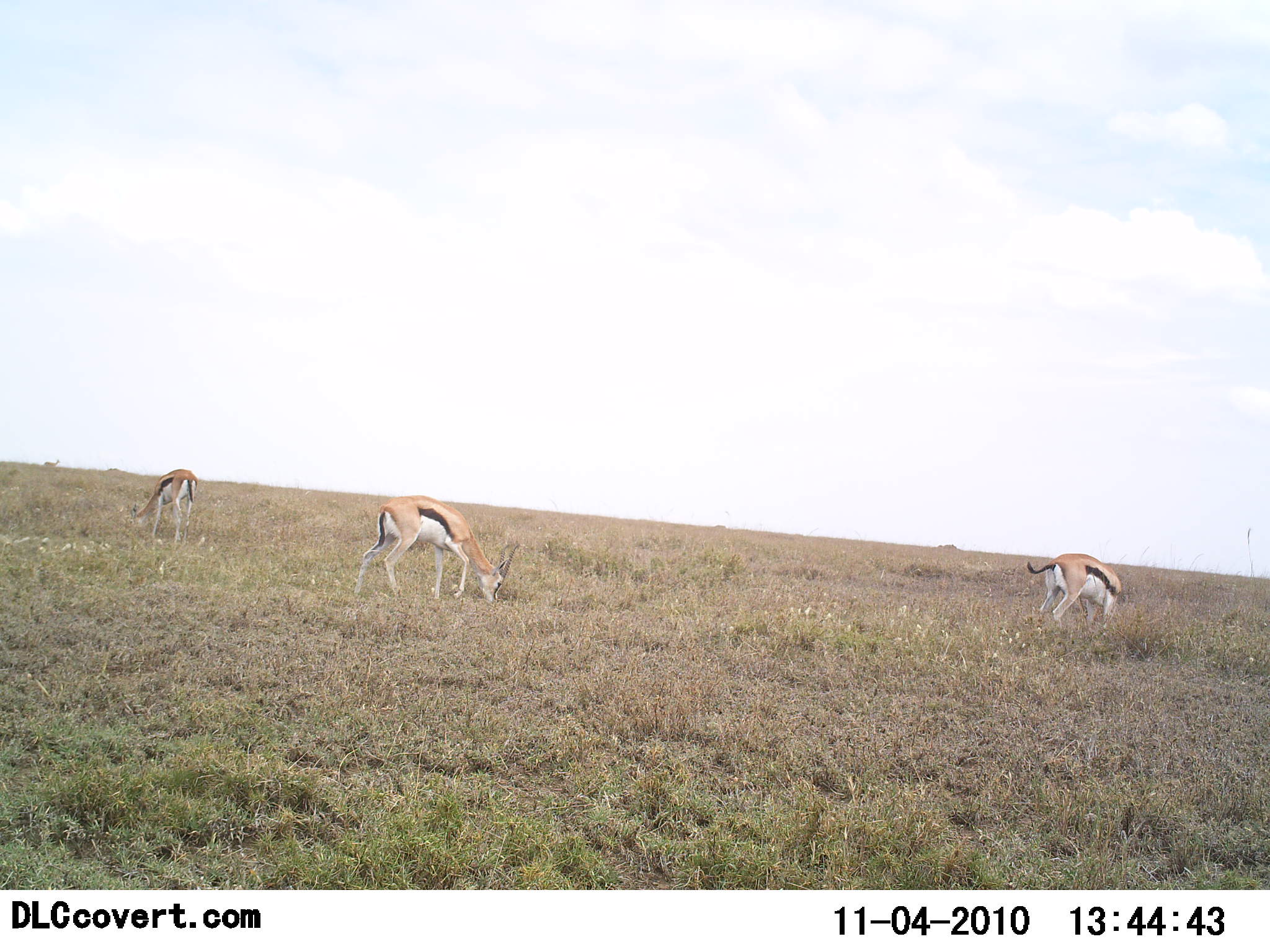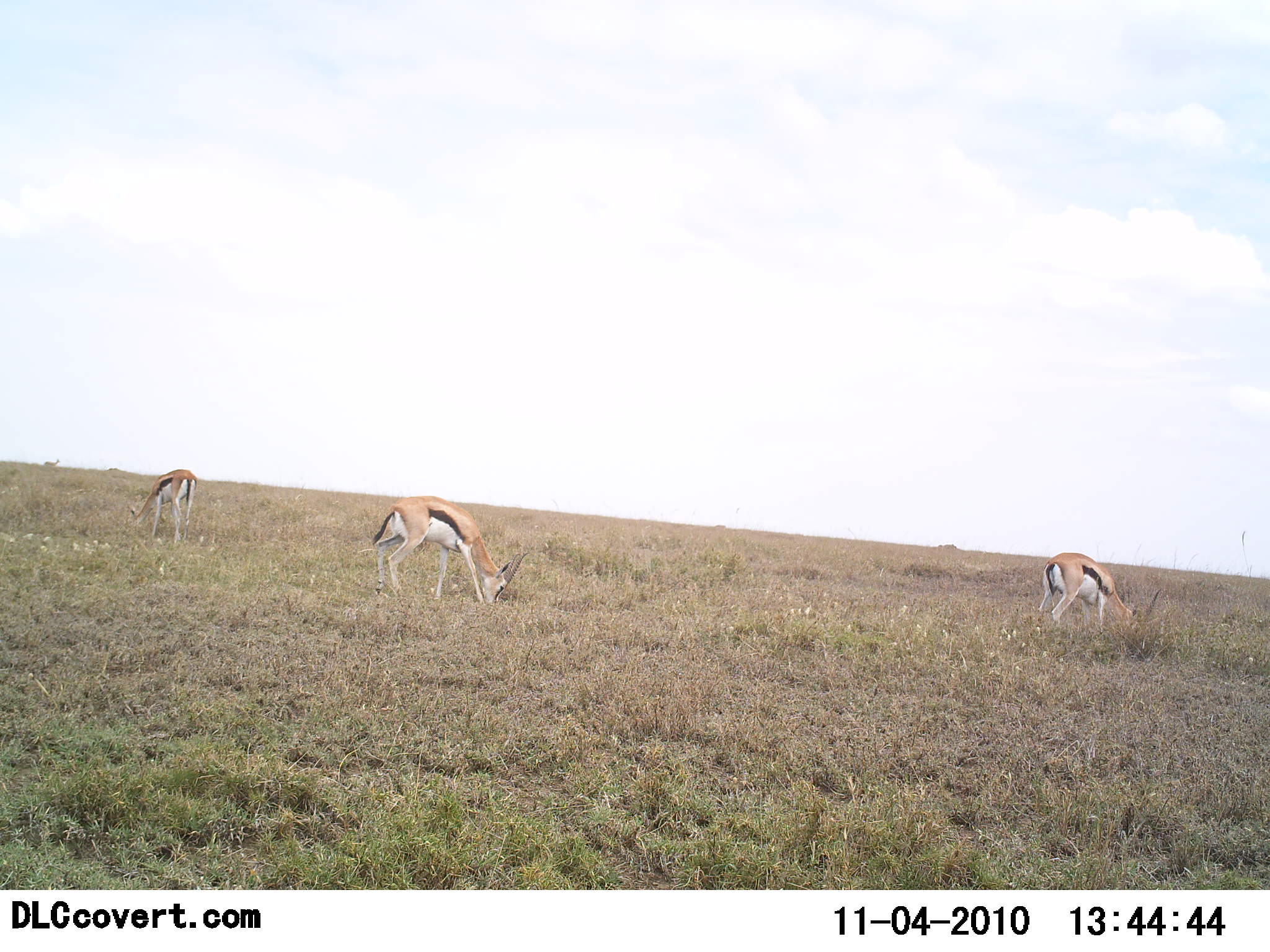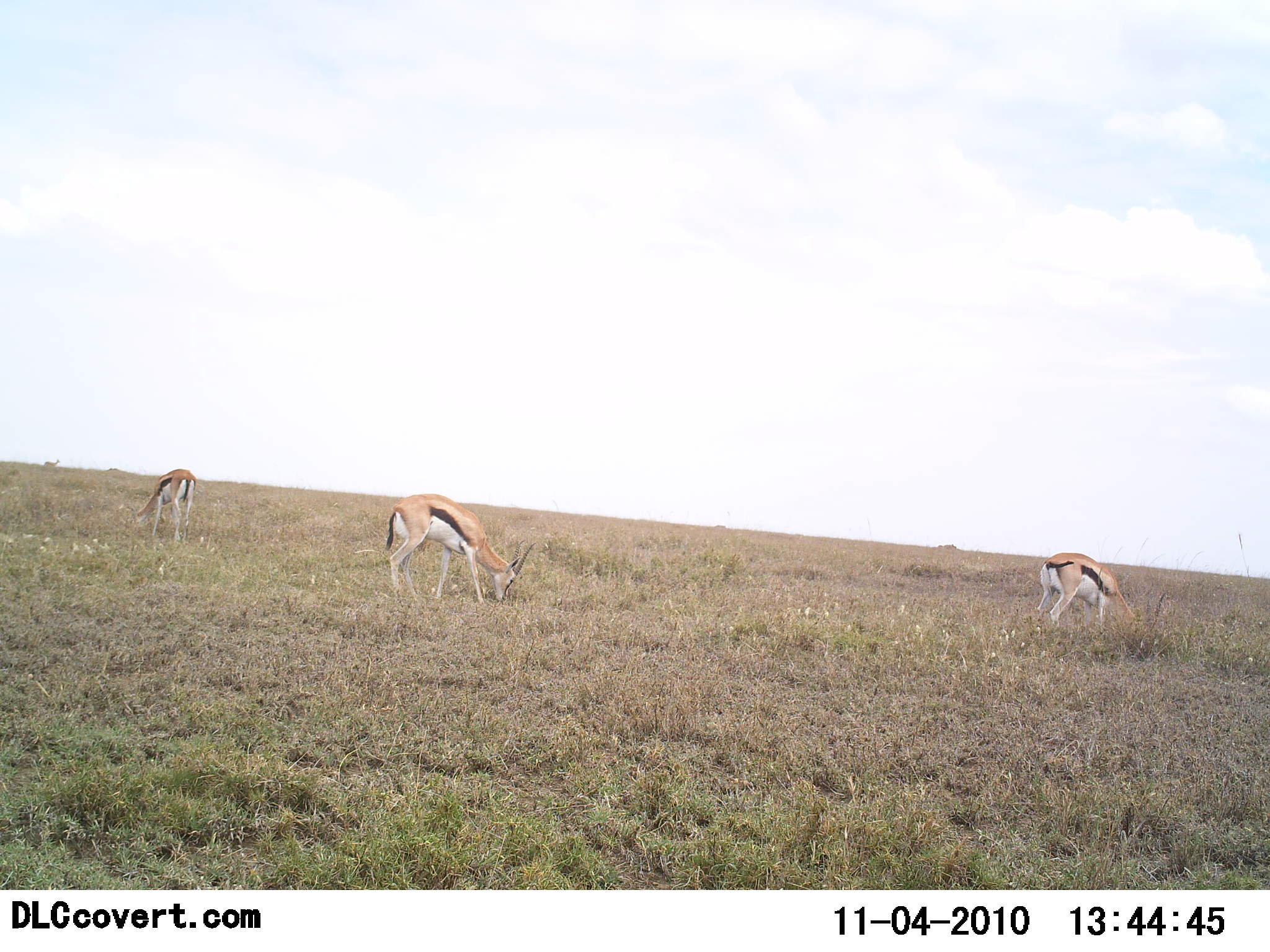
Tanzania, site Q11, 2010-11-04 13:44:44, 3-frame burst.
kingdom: Animalia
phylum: Chordata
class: Mammalia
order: Artiodactyla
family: Bovidae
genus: Eudorcas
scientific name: Eudorcas thomsonii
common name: thomson's gazelle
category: gazellethomsons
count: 3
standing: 35%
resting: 0%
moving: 0%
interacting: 0%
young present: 0%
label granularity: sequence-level